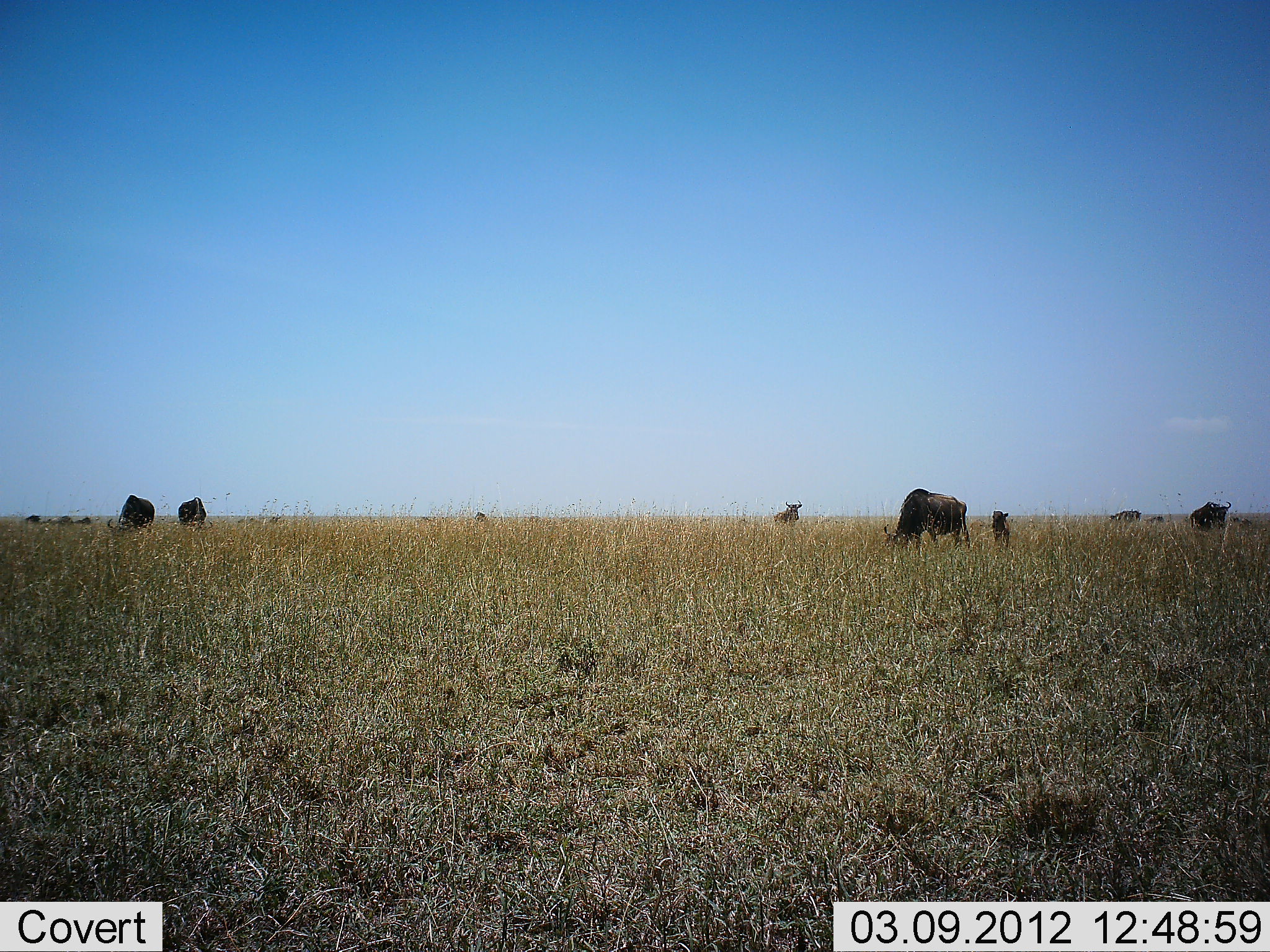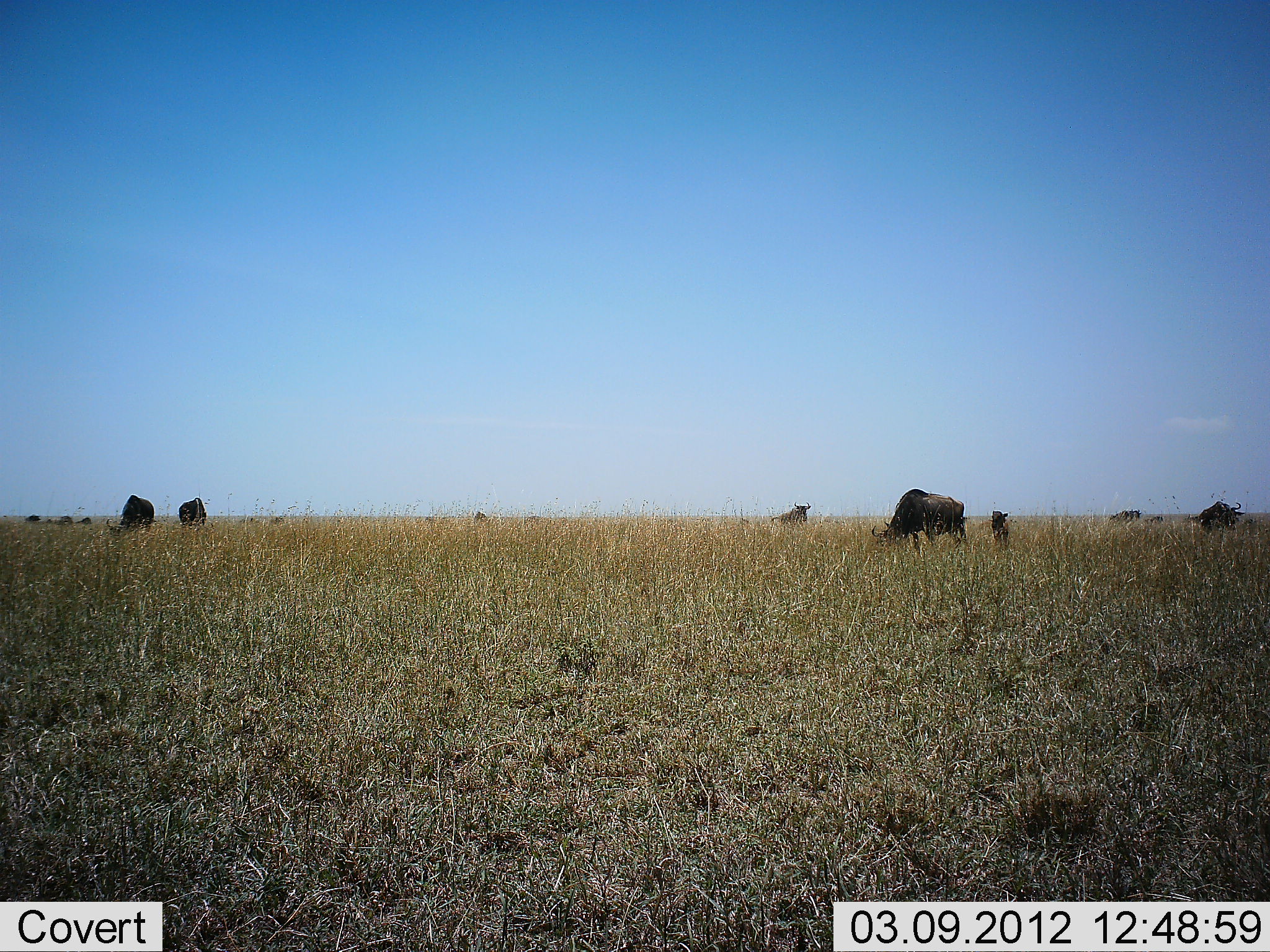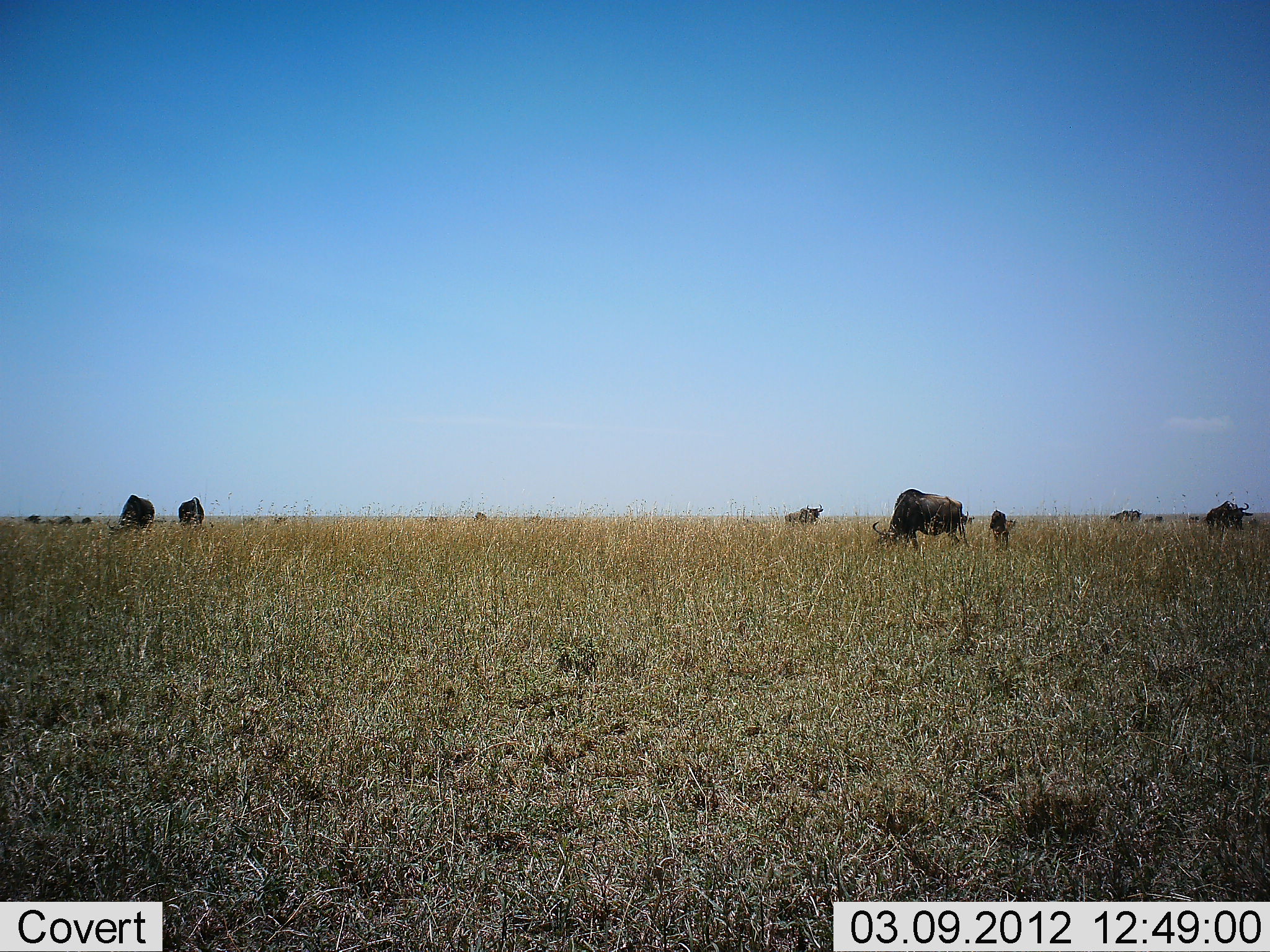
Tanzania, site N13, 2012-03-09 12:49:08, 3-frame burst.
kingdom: Animalia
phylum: Chordata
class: Mammalia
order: Artiodactyla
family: Bovidae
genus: Connochaetes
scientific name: Connochaetes taurinus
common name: blue wildebeest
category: wildebeest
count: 11-50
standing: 56%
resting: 0%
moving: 33%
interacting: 0%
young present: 61%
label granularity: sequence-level